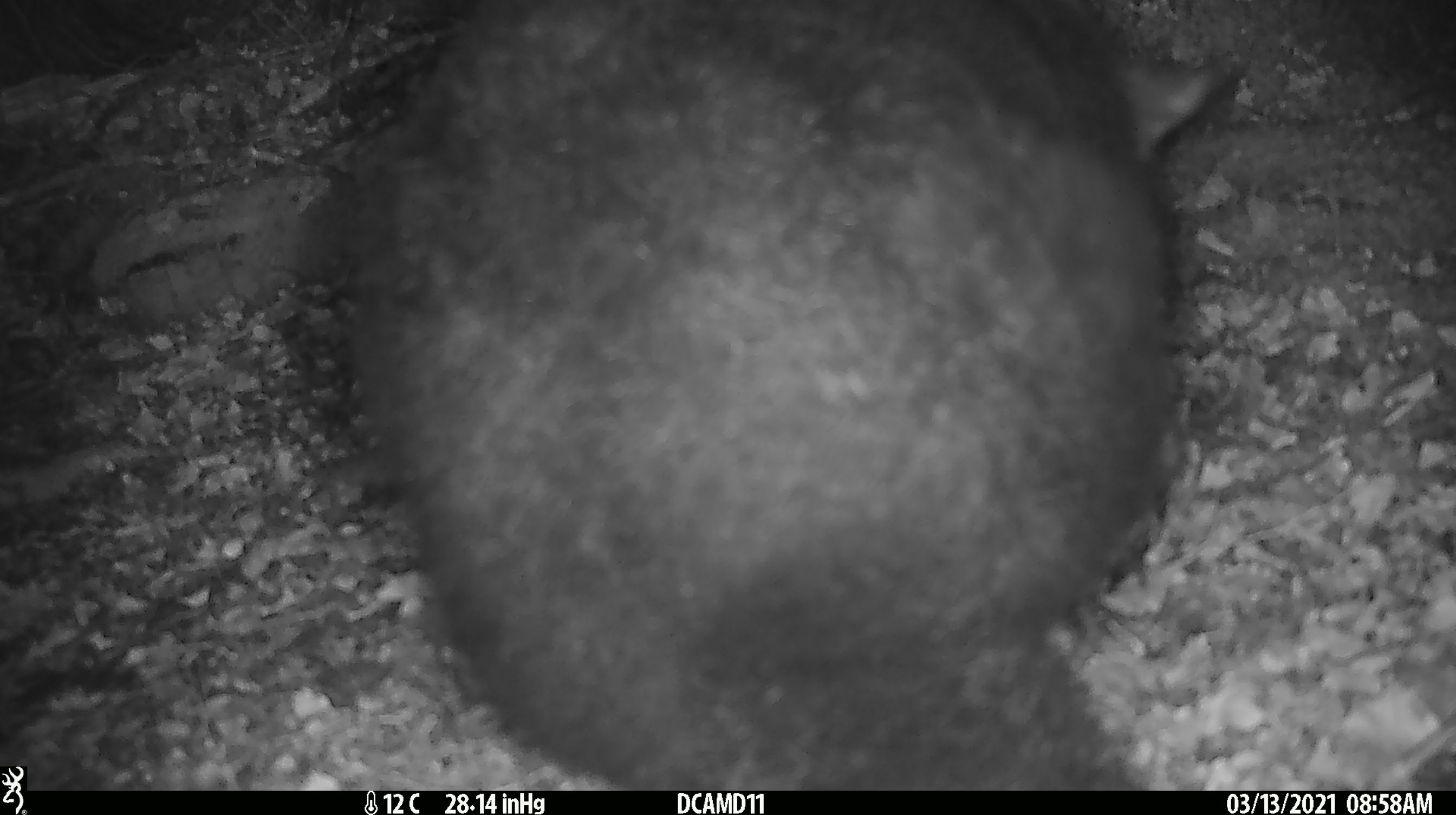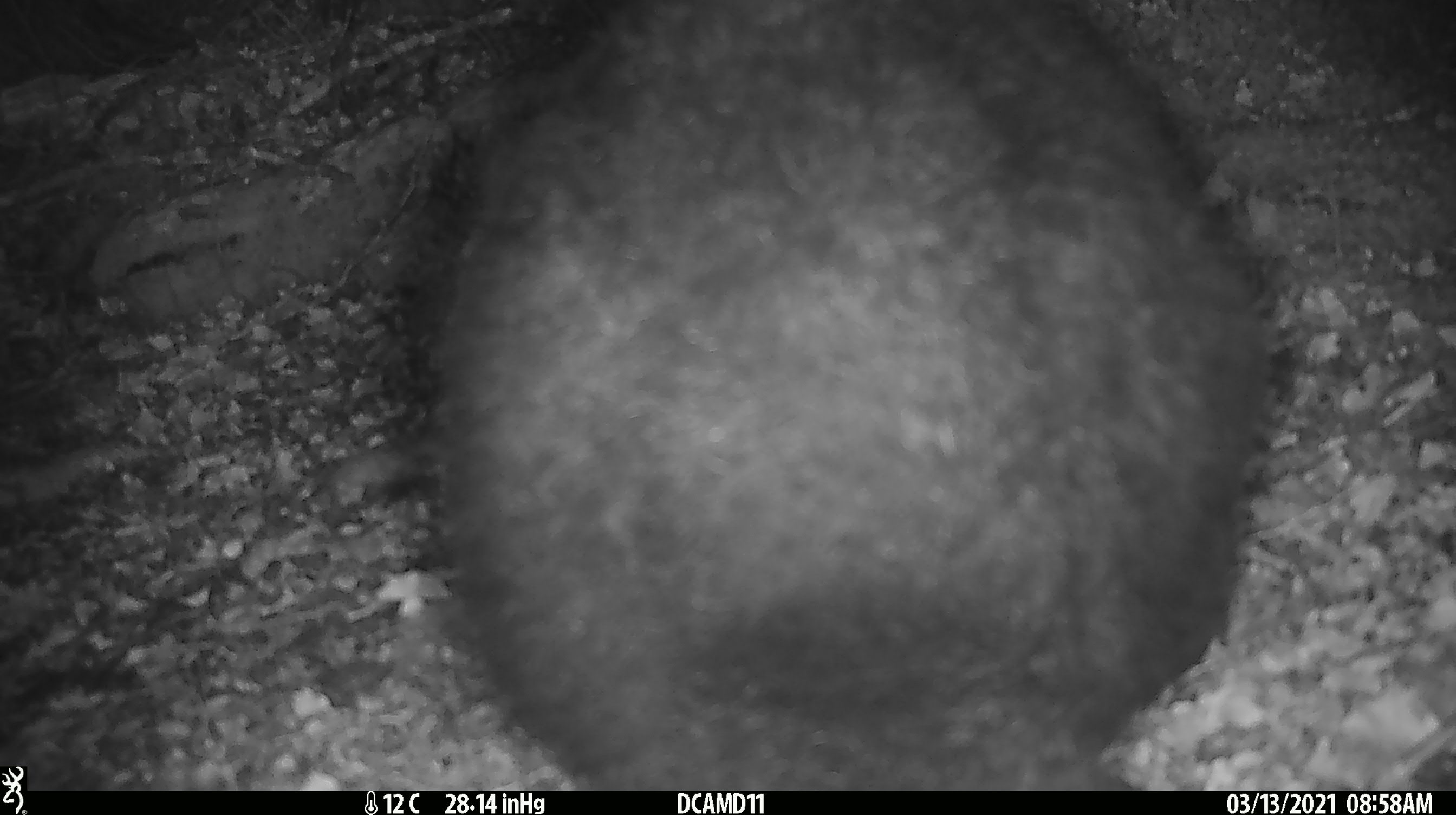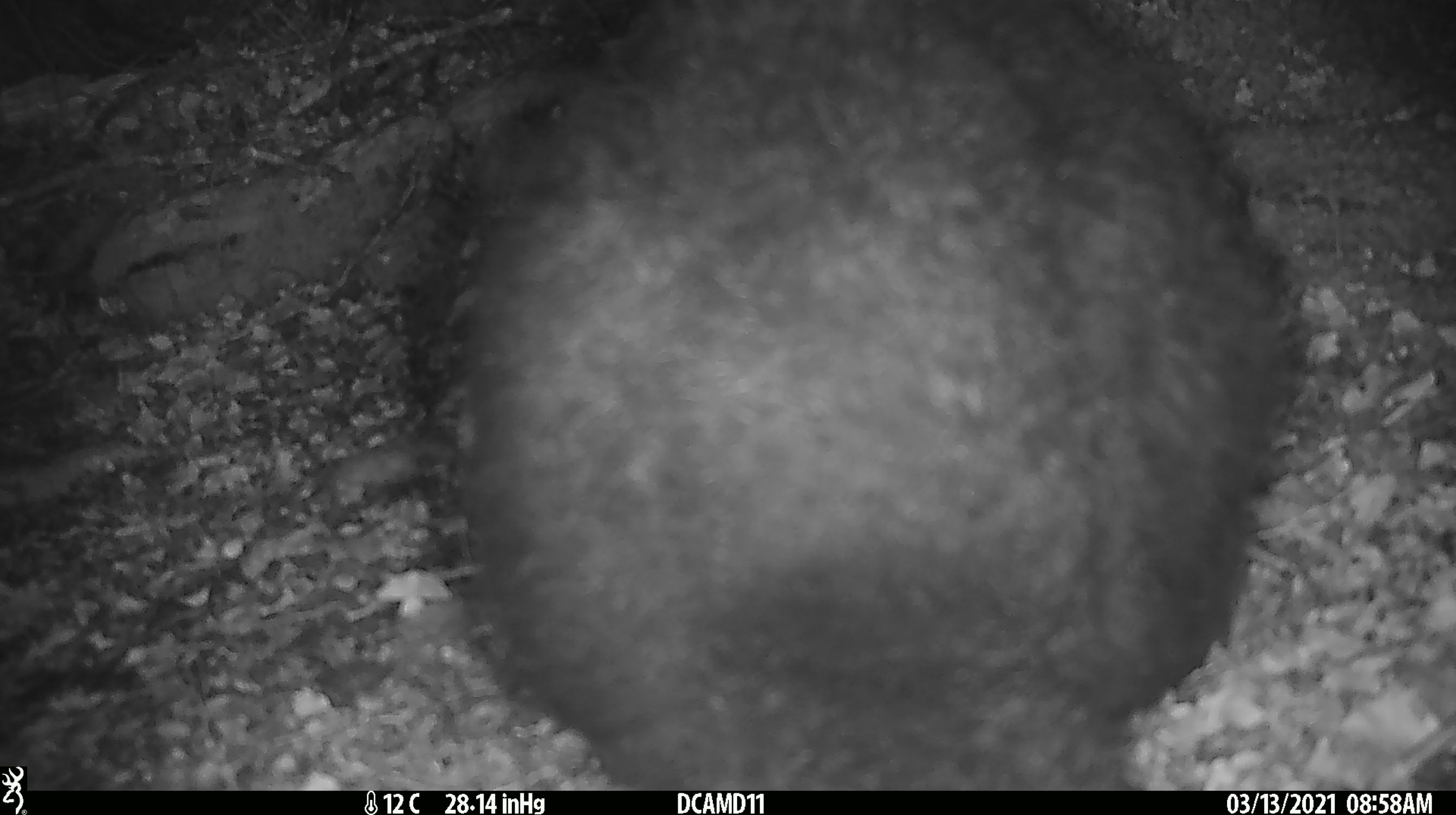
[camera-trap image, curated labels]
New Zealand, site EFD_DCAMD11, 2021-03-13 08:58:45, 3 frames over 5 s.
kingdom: Animalia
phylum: Chordata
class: Mammalia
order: Diprotodontia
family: Phalangeridae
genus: Trichosurus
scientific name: Trichosurus vulpecula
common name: common brushtail possum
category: possum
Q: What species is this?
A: Possum (common brushtail possum) (Trichosurus vulpecula).